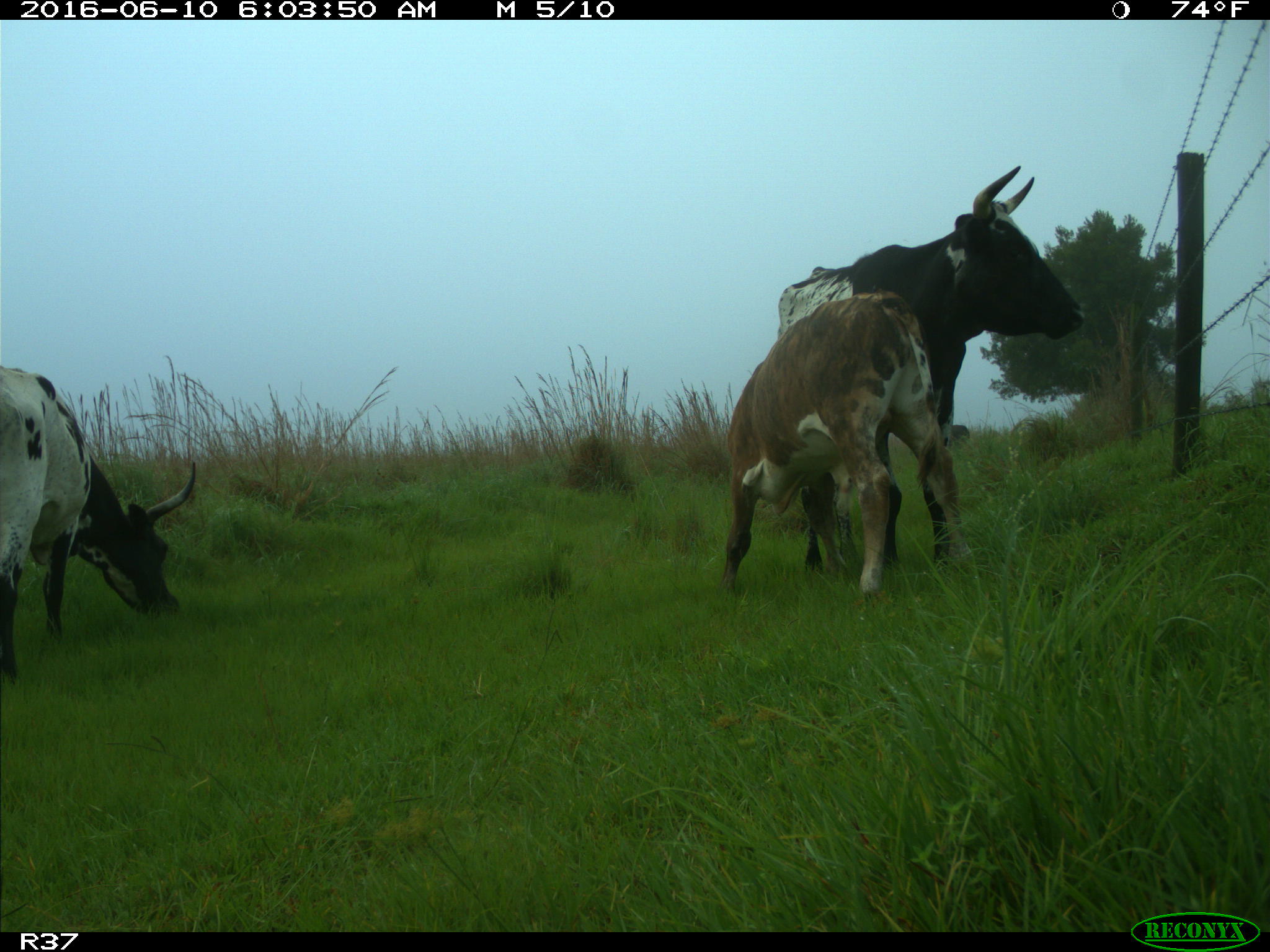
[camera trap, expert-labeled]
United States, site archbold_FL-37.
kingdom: Animalia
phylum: Chordata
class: Mammalia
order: Artiodactyla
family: Bovidae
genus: Bos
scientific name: Bos taurus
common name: domestic cow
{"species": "Bos taurus (domestic cow)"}